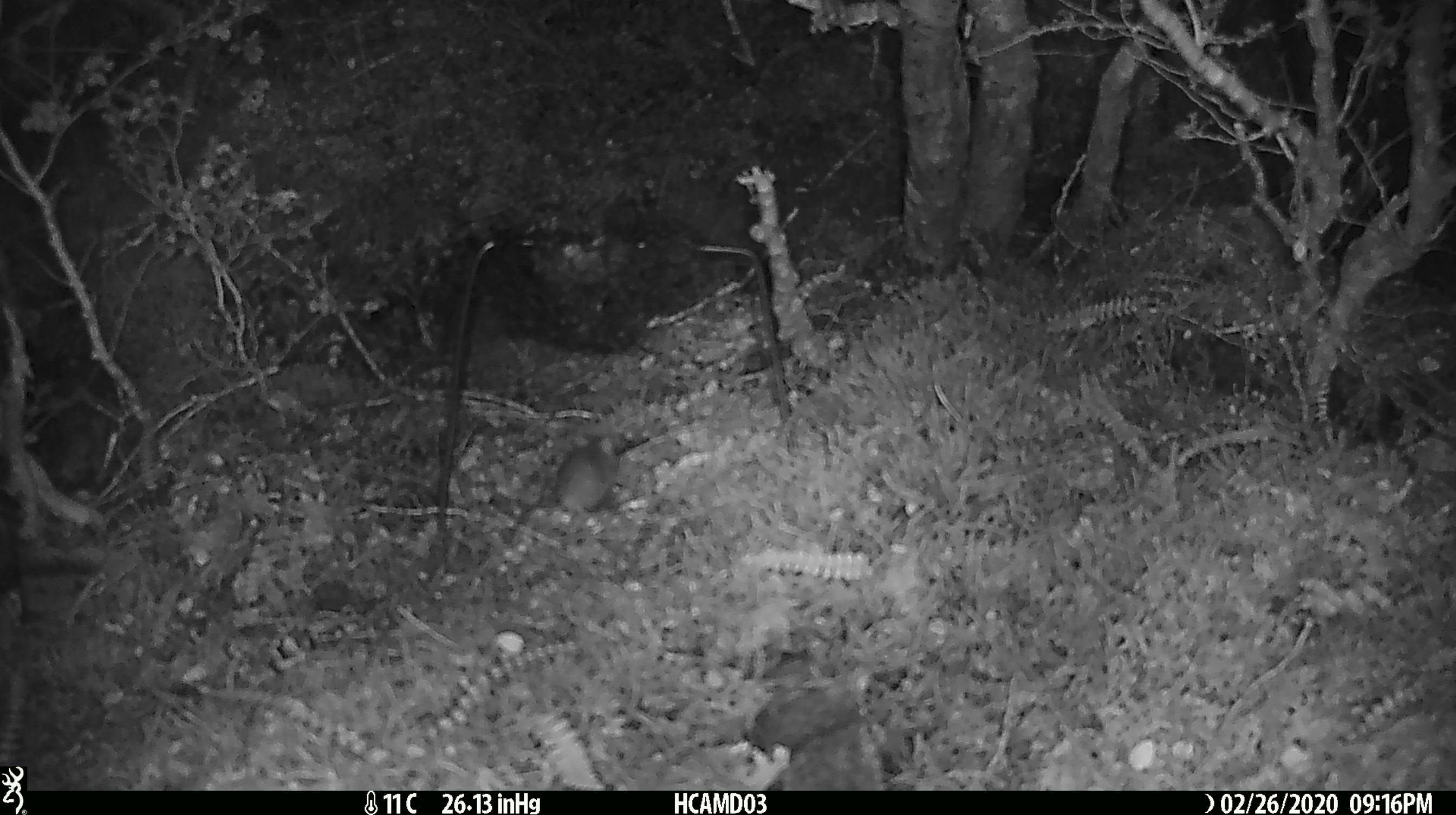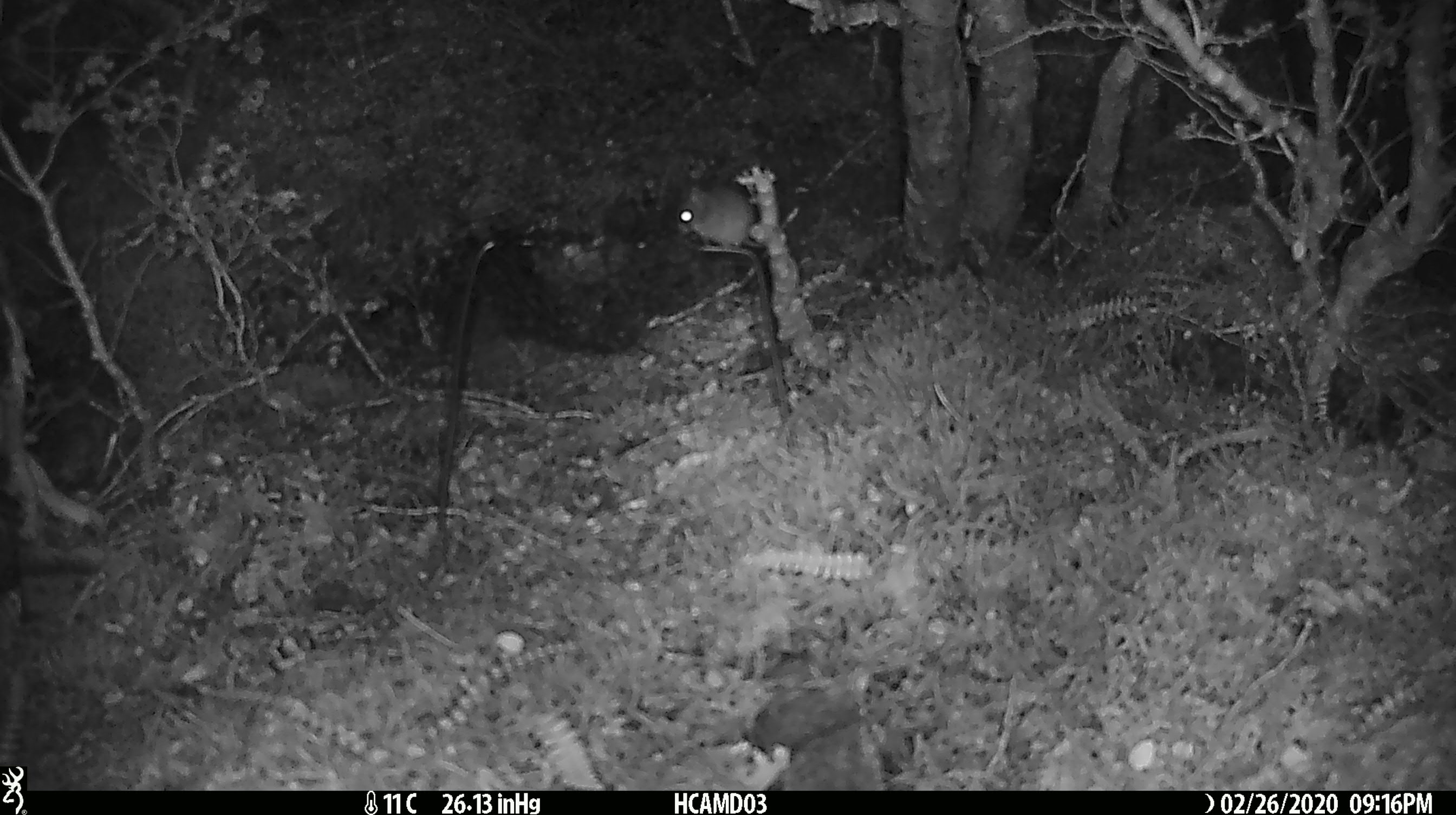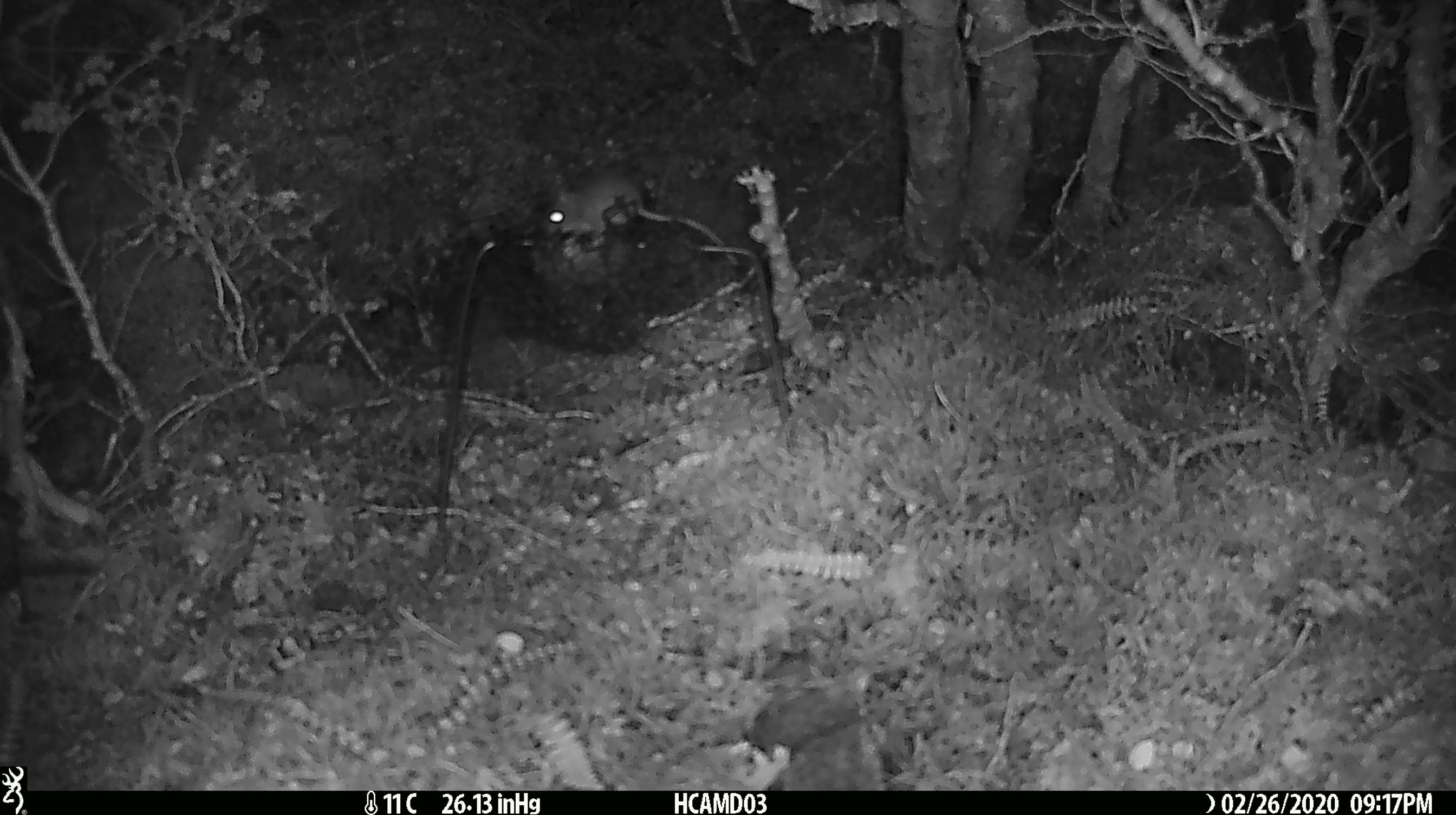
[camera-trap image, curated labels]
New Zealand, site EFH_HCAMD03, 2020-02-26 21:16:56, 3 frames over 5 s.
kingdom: Animalia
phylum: Chordata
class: Mammalia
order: Rodentia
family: Muridae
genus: Mus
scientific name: Mus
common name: mouse